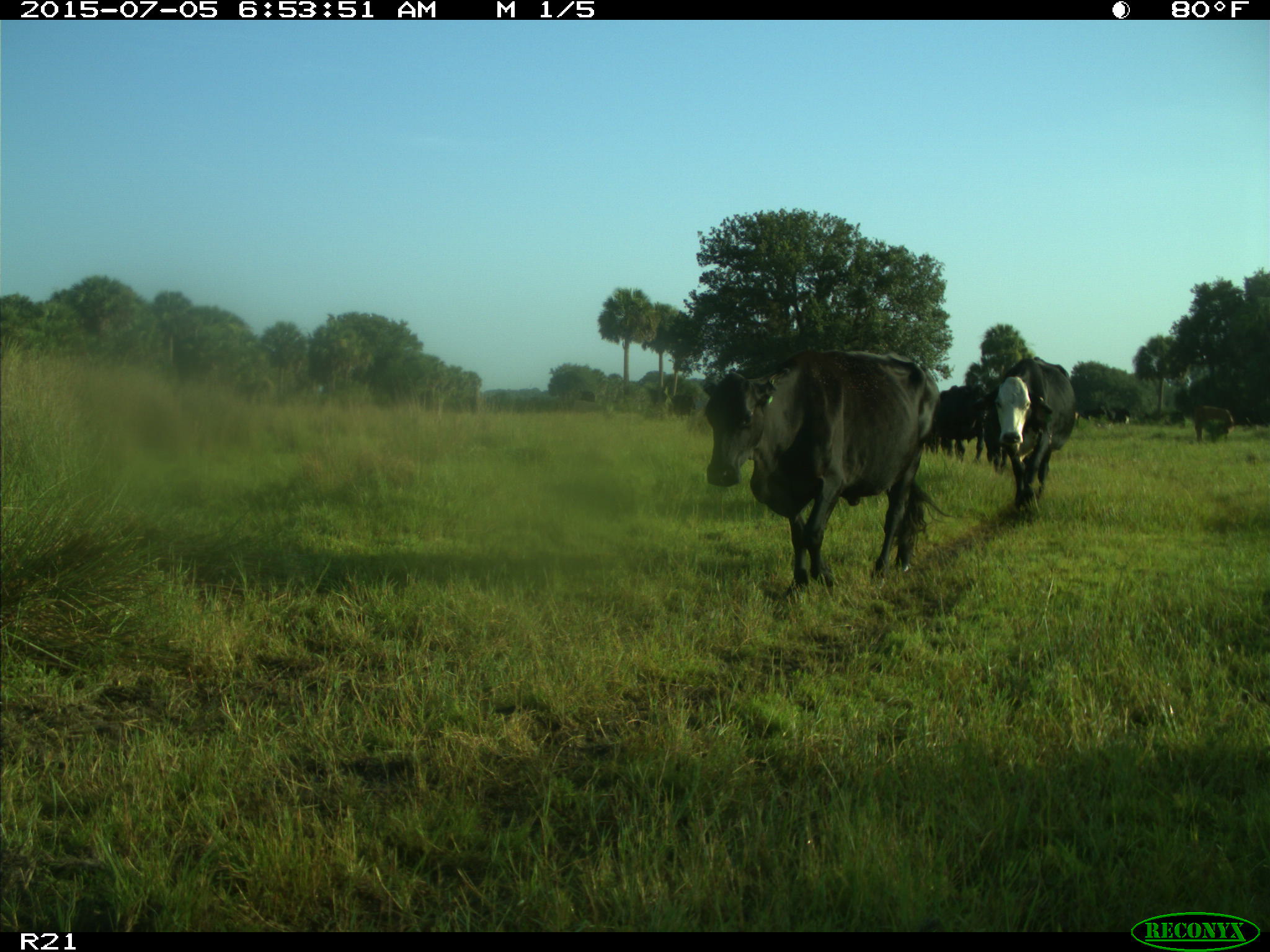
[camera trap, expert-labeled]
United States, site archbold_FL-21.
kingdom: Animalia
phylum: Chordata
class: Mammalia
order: Artiodactyla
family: Bovidae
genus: Bos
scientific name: Bos taurus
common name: domestic cow